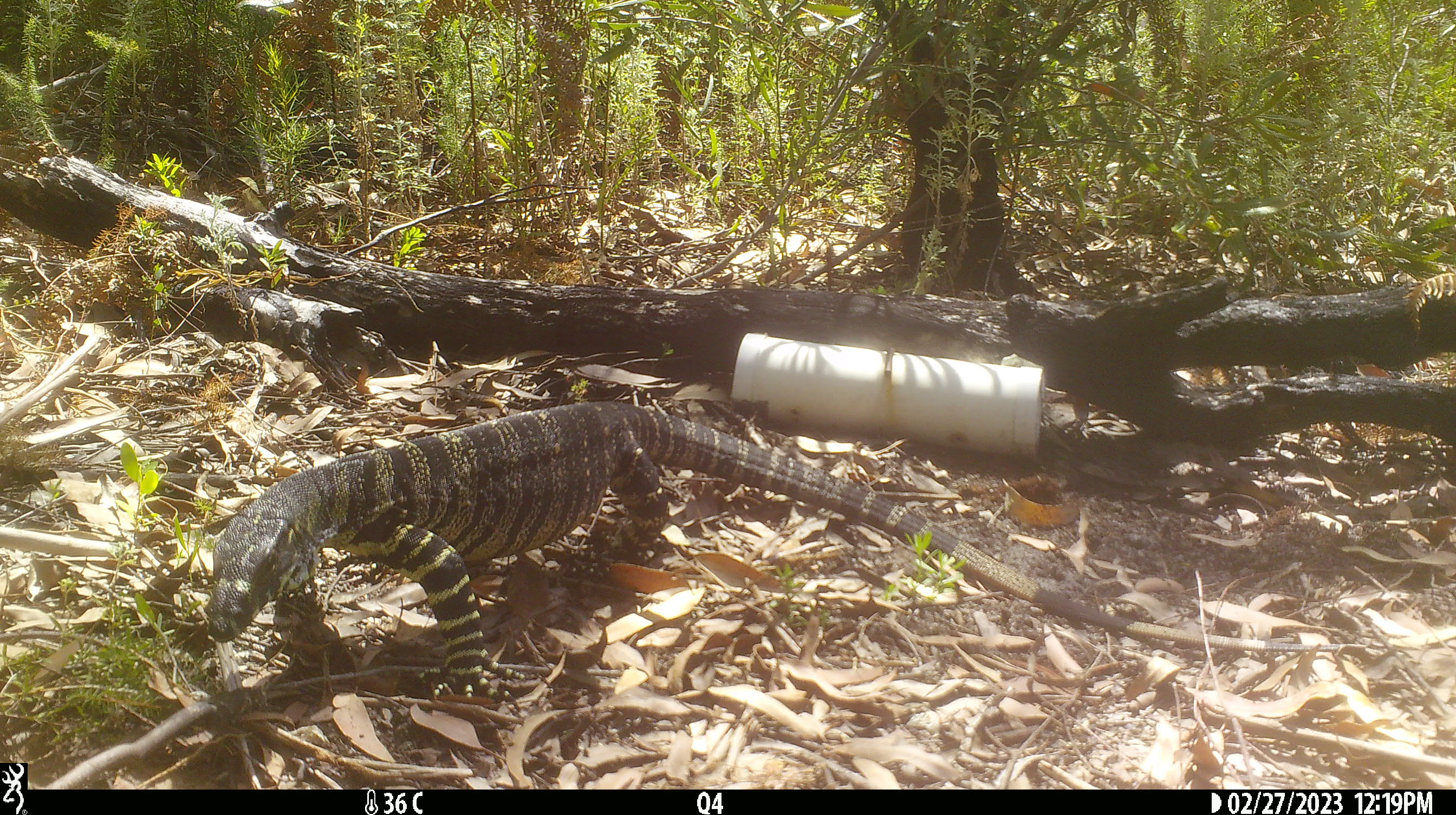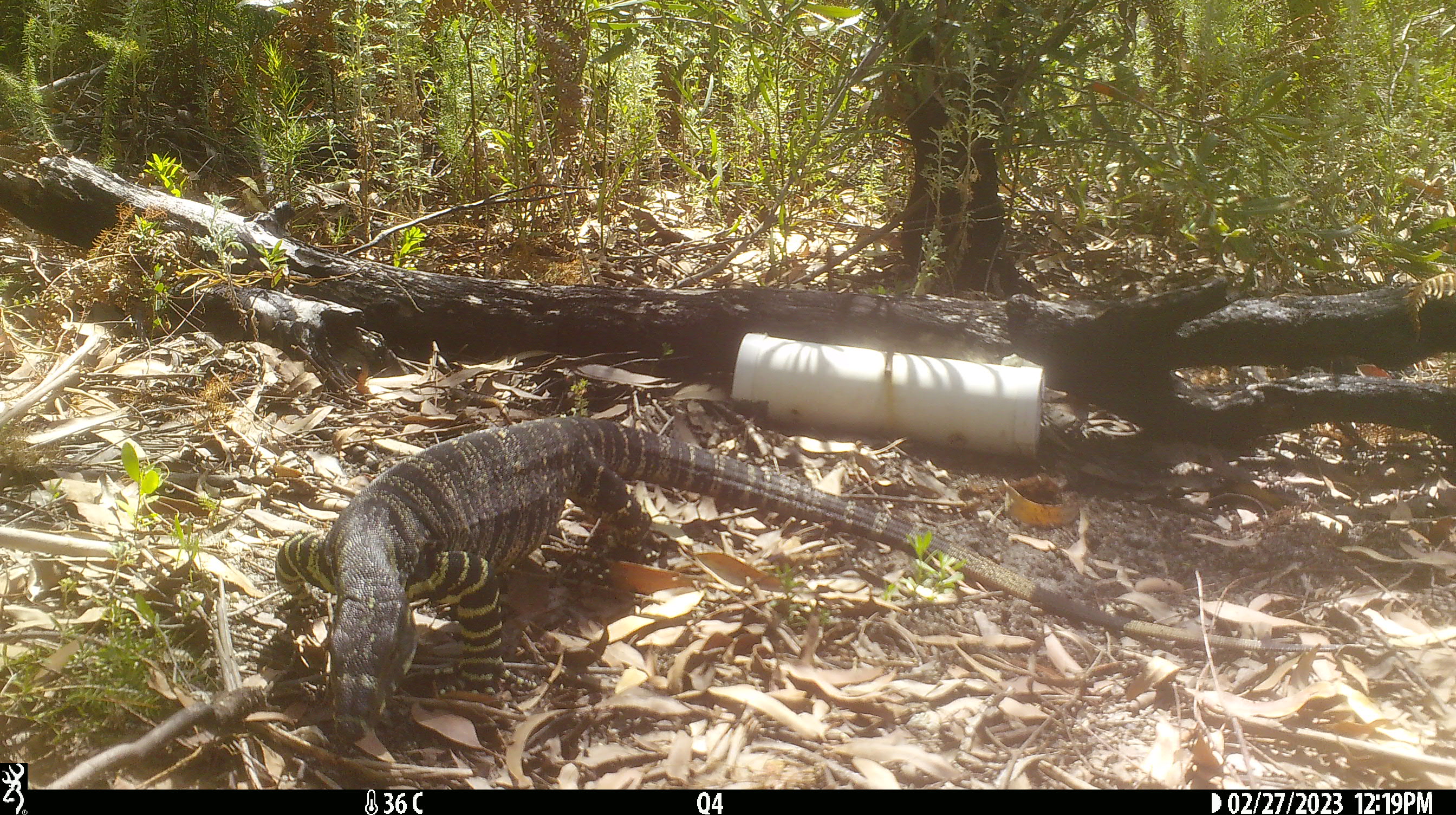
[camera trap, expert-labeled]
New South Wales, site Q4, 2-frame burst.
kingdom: Animalia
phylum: Chordata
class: Reptilia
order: Squamata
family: Varanidae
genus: Varanus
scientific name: Varanus varius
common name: lace monitor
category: goanna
Goanna (lace monitor) (Varanus varius).